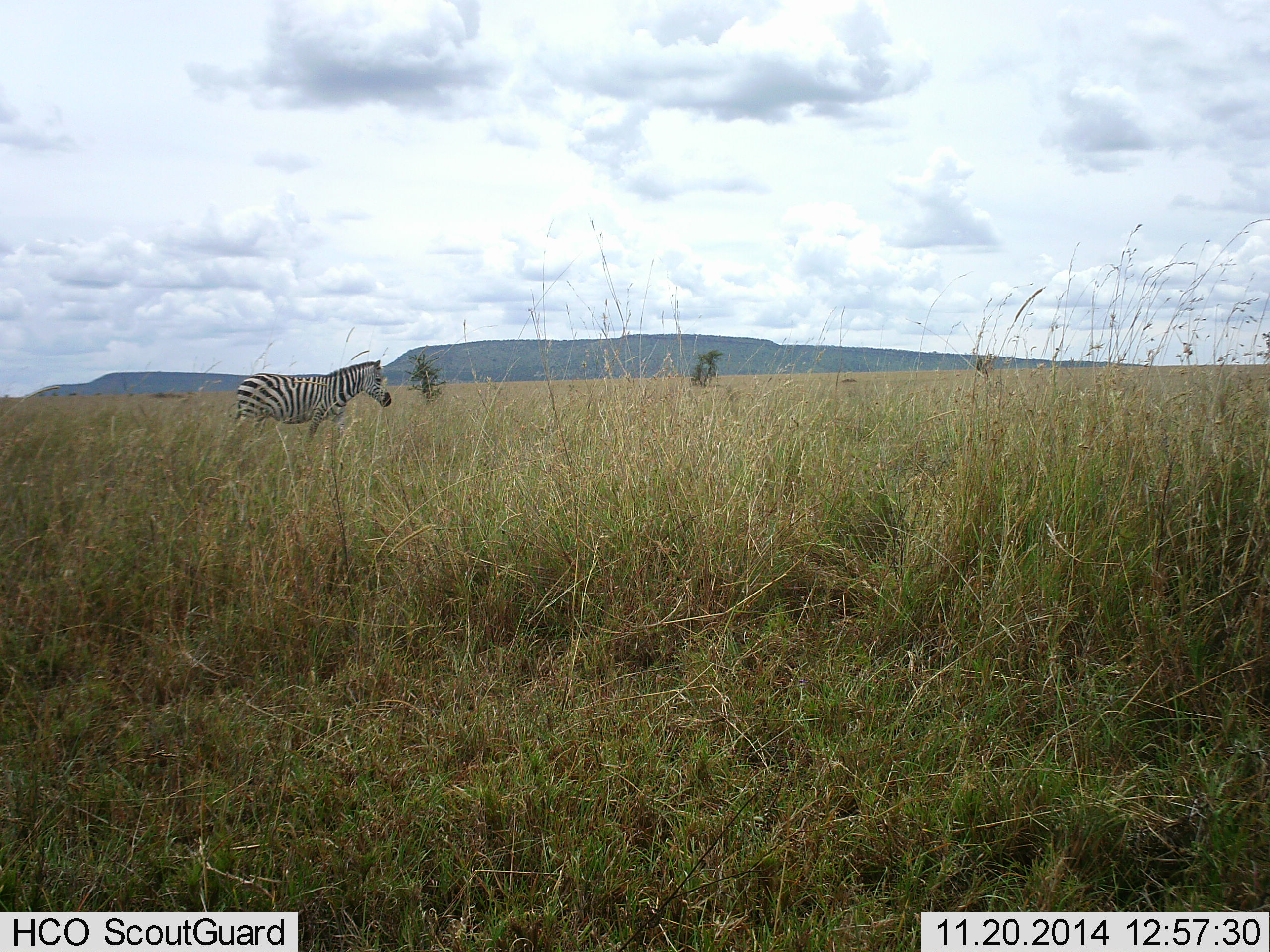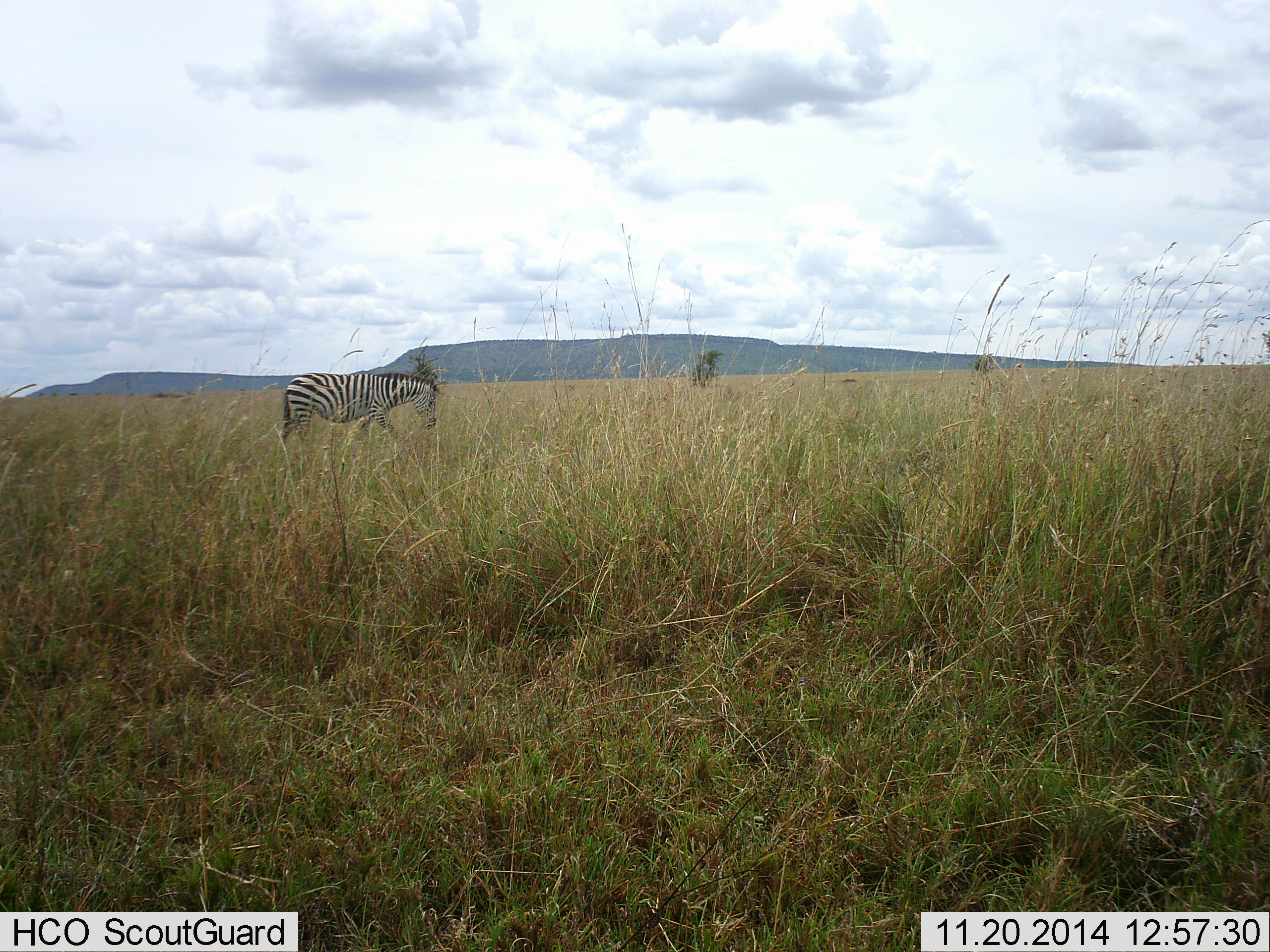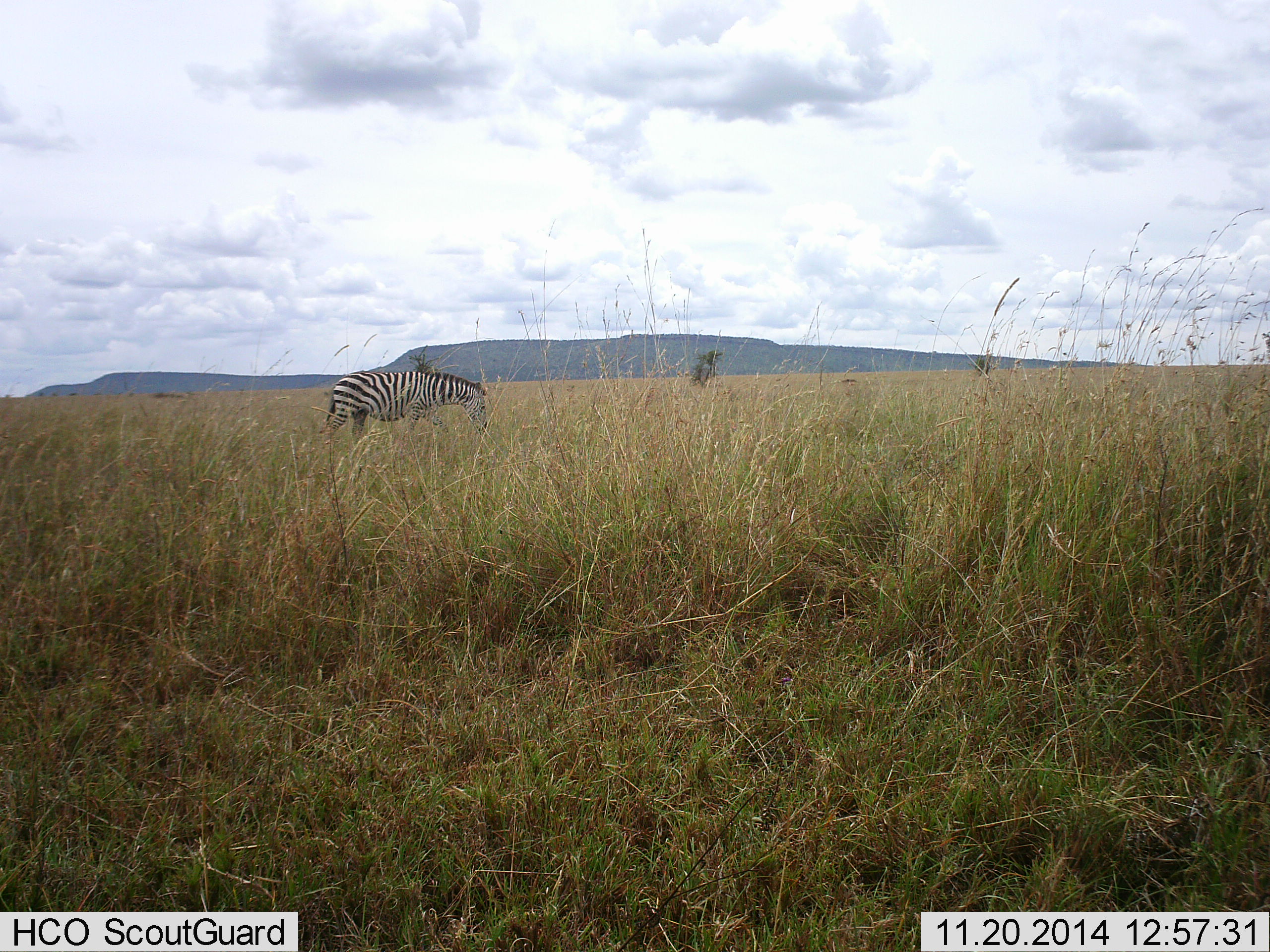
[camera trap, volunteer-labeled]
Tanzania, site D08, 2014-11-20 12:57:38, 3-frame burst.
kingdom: Animalia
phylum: Chordata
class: Mammalia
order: Perissodactyla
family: Equidae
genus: Equus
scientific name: Equus quagga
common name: plains zebra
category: zebra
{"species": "zebra (plains zebra) (Equus quagga)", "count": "1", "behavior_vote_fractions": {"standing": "10%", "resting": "0%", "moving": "100%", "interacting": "0%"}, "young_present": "0%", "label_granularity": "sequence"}